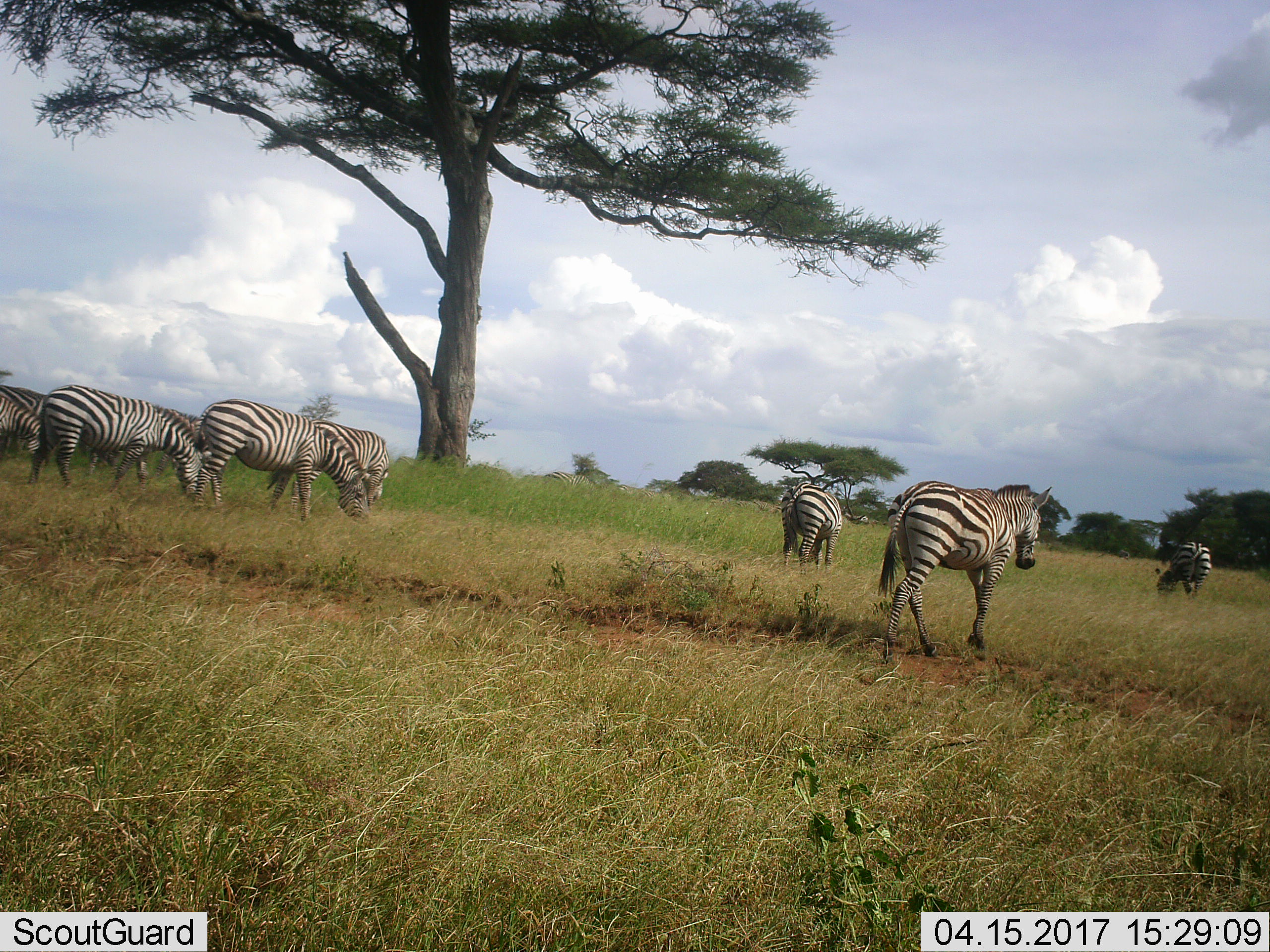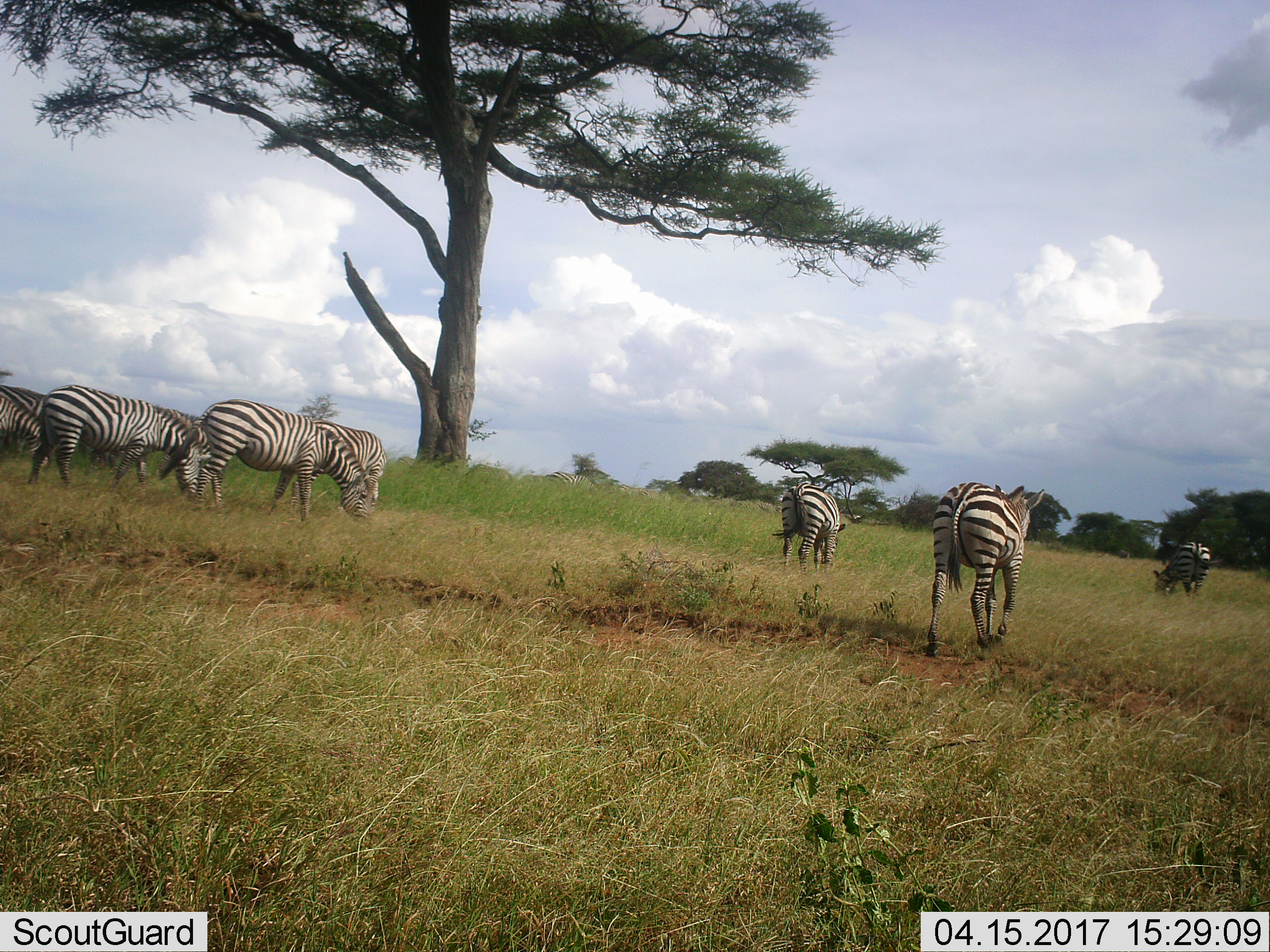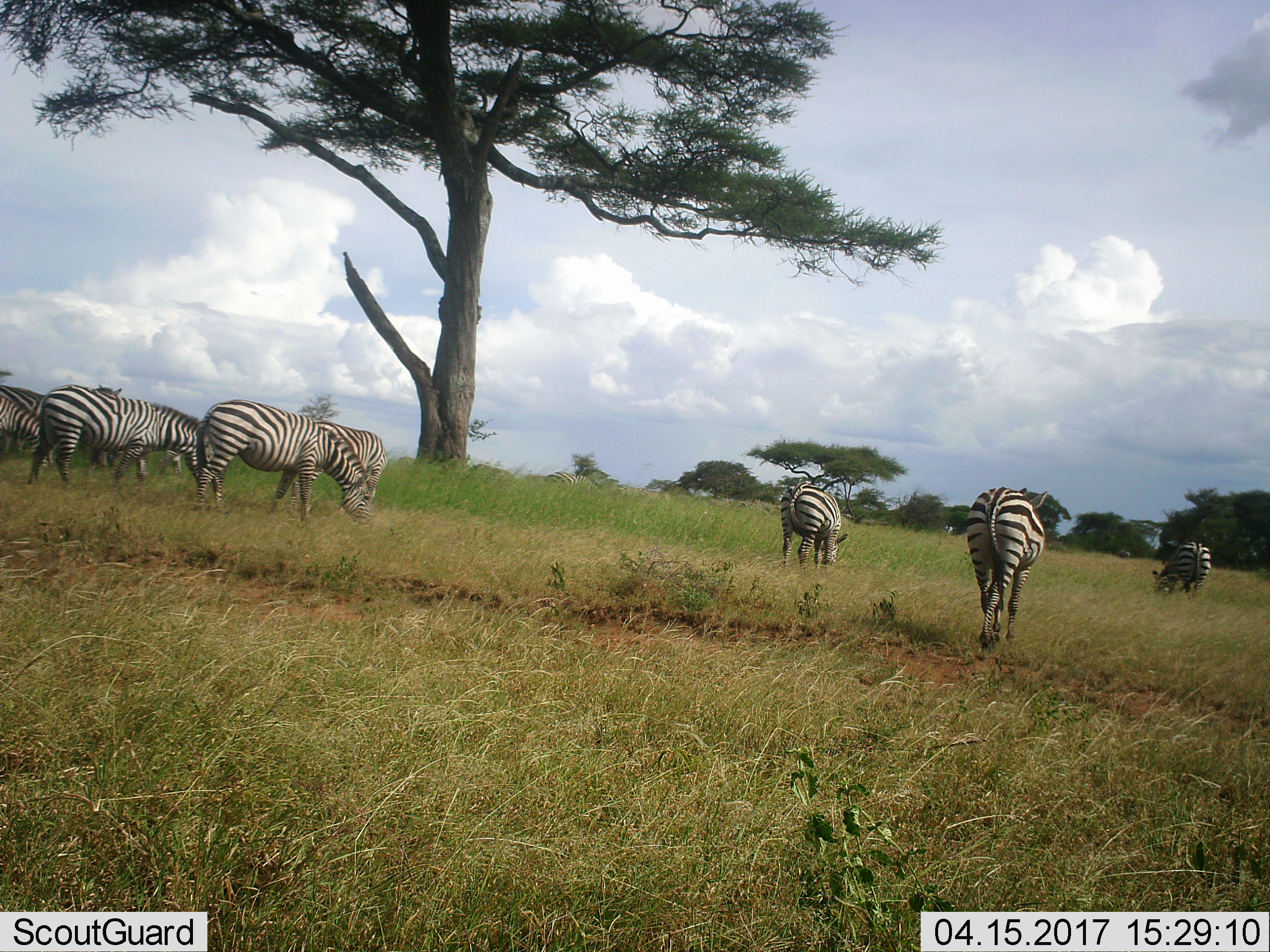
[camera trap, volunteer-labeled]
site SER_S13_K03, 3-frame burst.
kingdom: Animalia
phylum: Chordata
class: Mammalia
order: Perissodactyla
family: Equidae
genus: Equus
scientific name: Equus quagga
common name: plains zebra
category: zebraplains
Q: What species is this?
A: Zebraplains (plains zebra) (Equus quagga).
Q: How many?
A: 8.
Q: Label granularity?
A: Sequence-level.